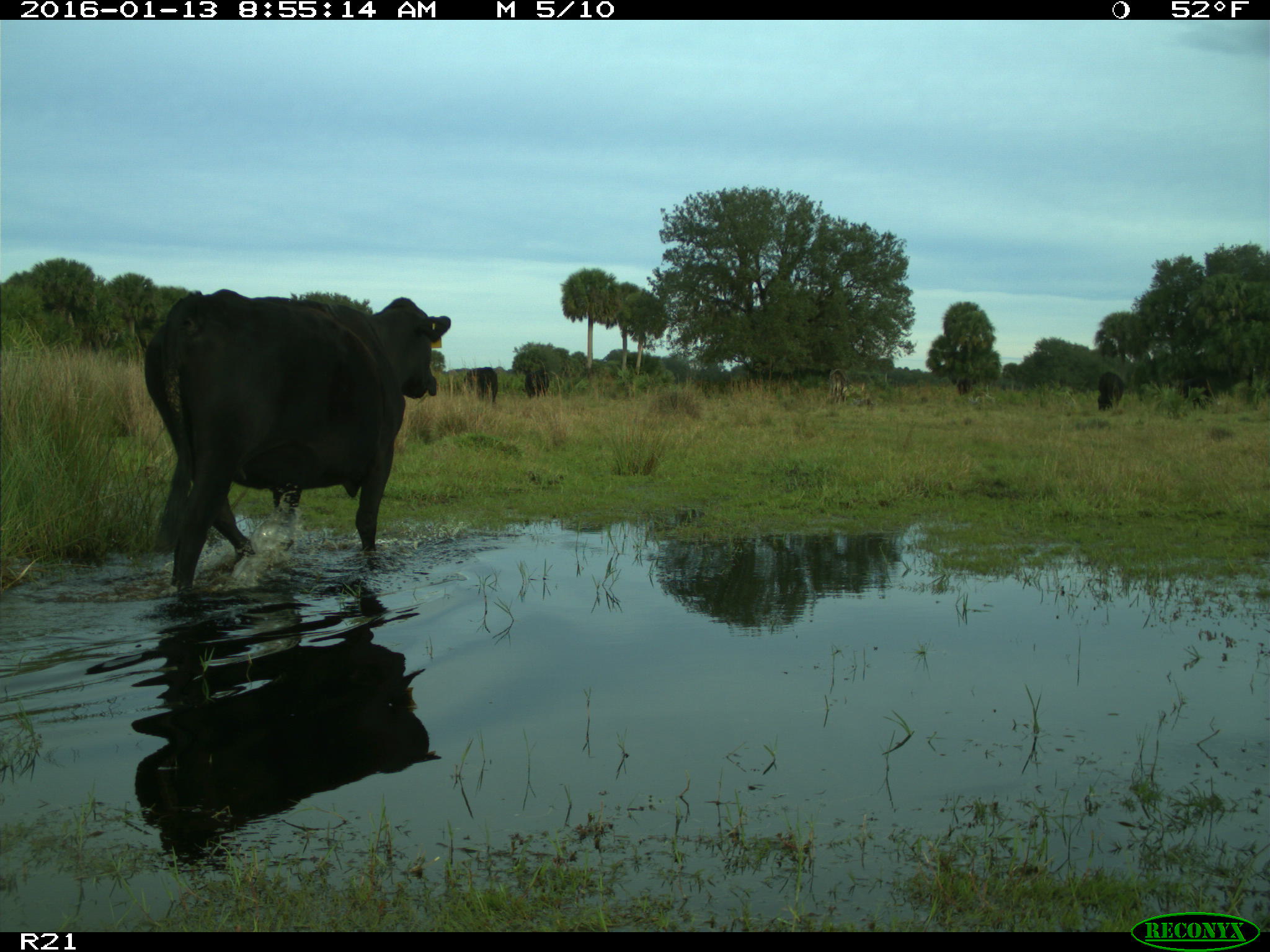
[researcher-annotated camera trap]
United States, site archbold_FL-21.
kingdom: Animalia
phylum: Chordata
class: Mammalia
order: Artiodactyla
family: Bovidae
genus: Bos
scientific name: Bos taurus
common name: domestic cow